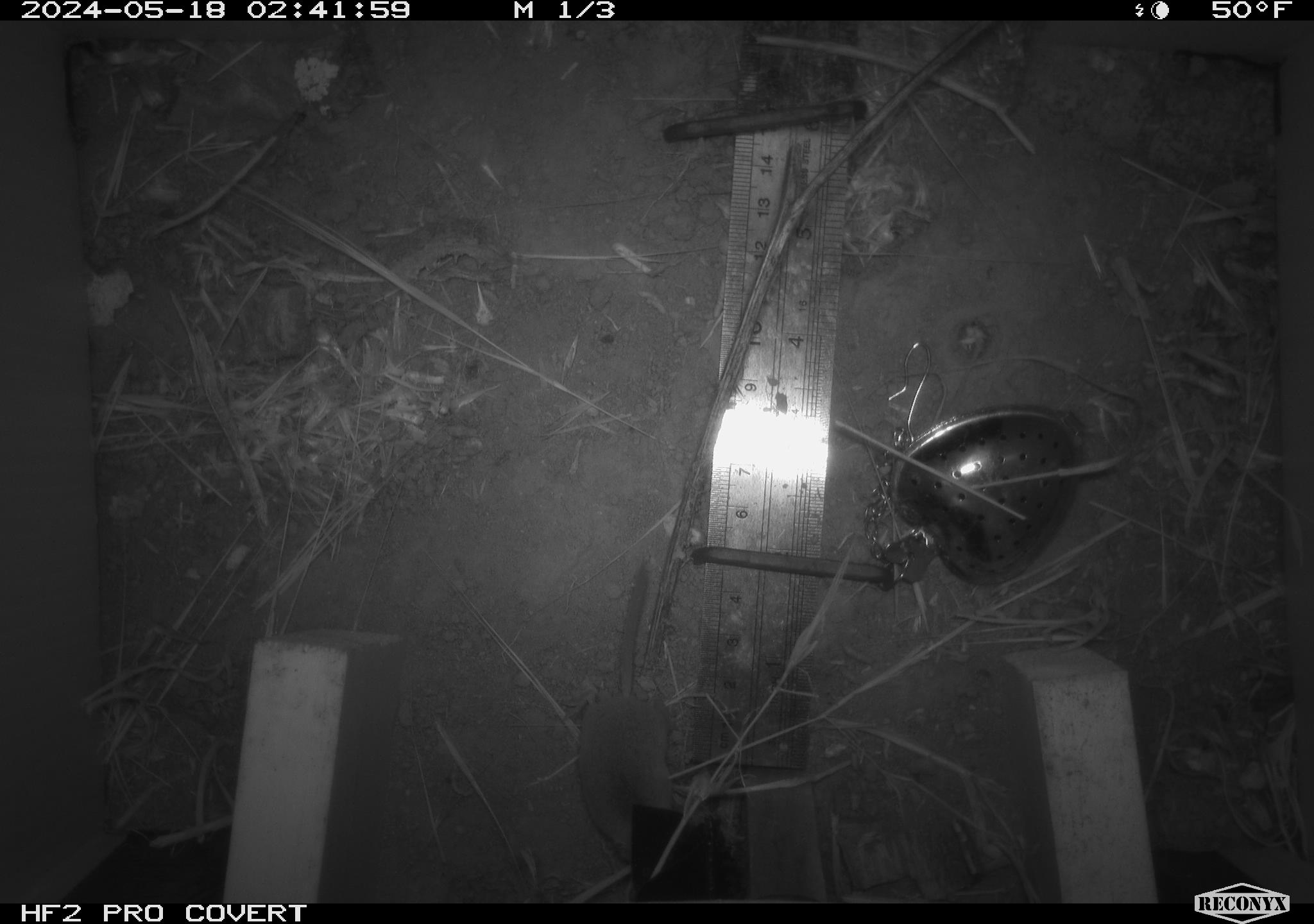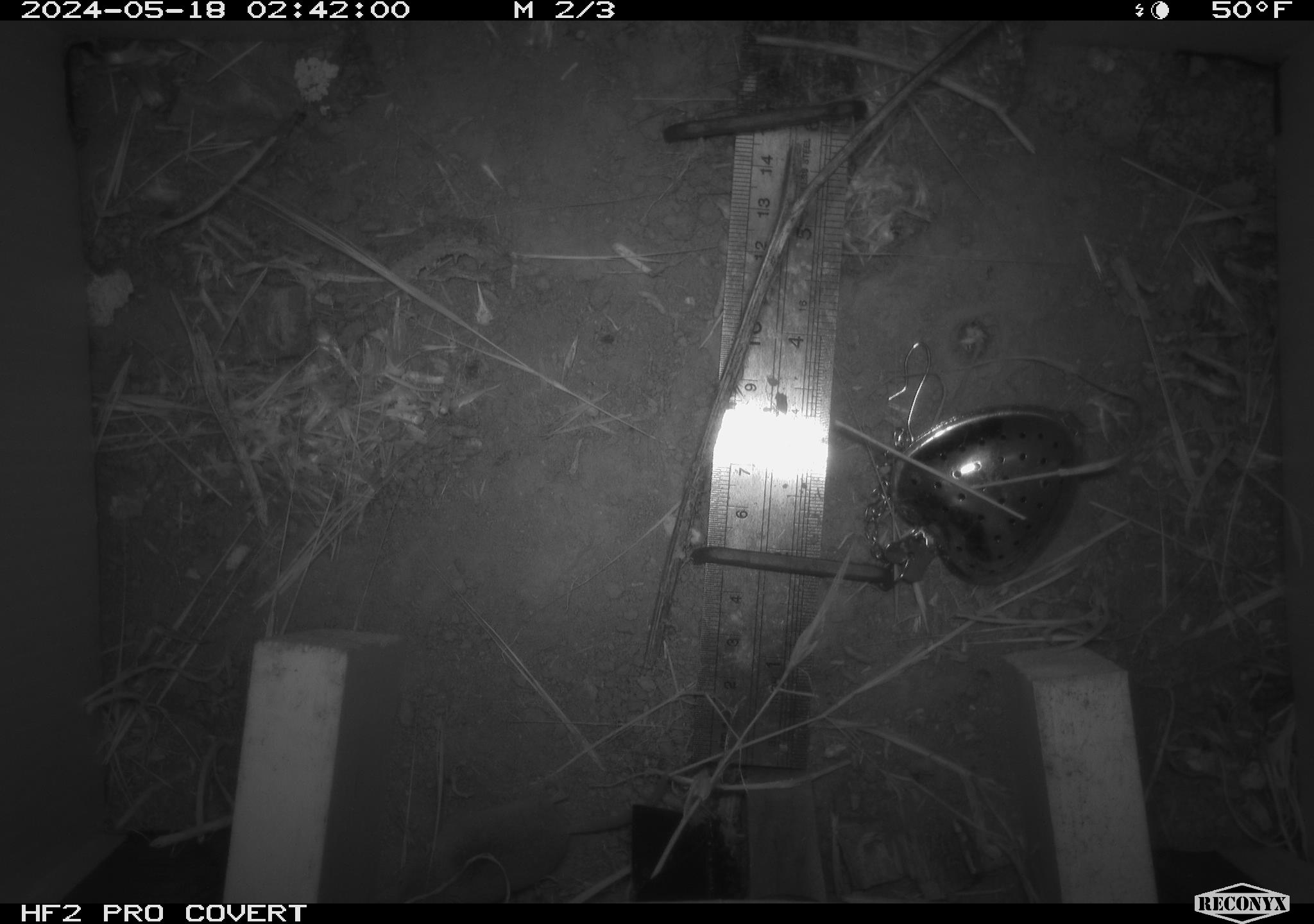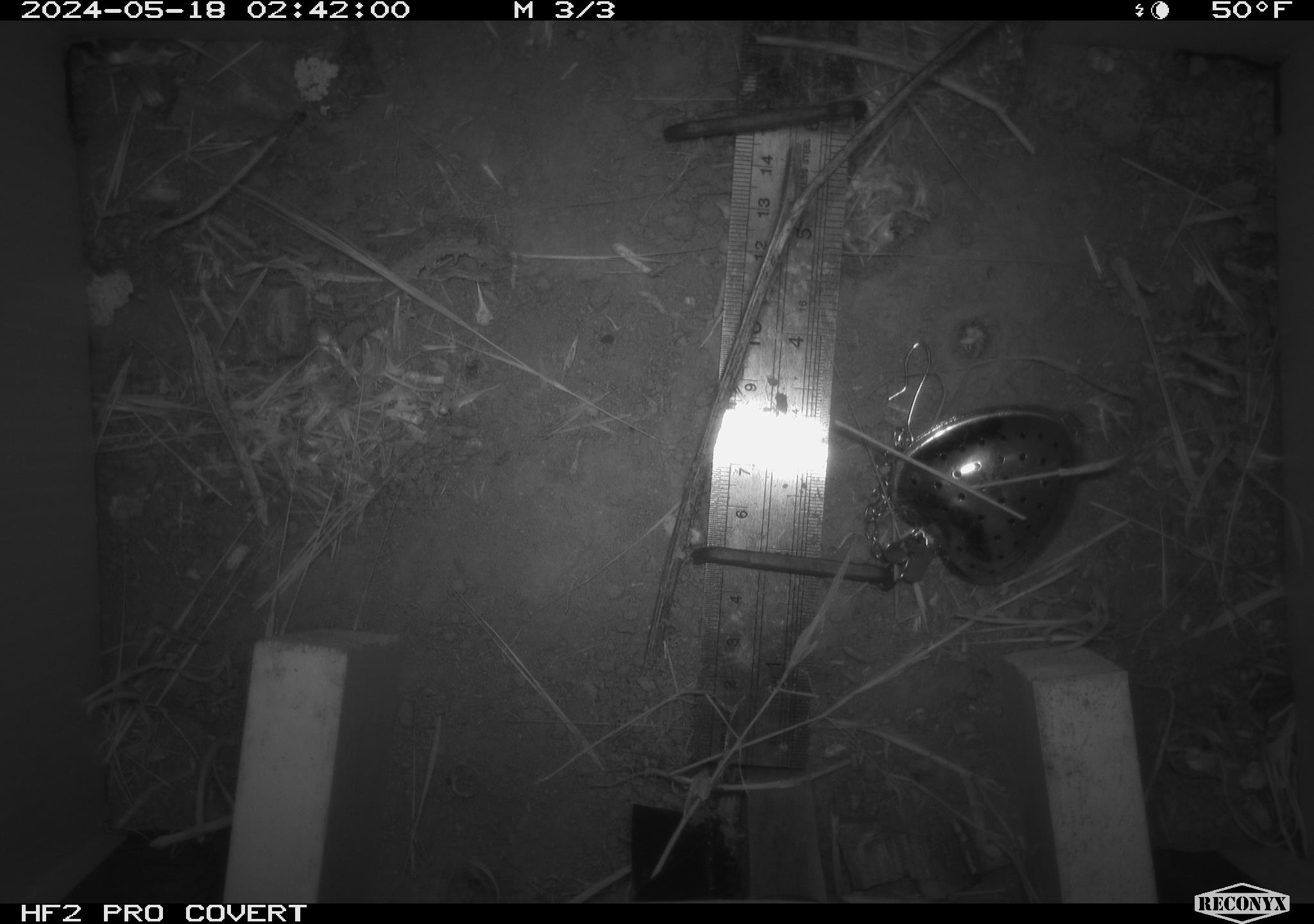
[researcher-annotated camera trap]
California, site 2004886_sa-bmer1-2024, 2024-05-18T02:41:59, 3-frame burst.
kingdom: Animalia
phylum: Chordata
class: Mammalia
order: Rodentia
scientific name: Rodentia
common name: mouse species